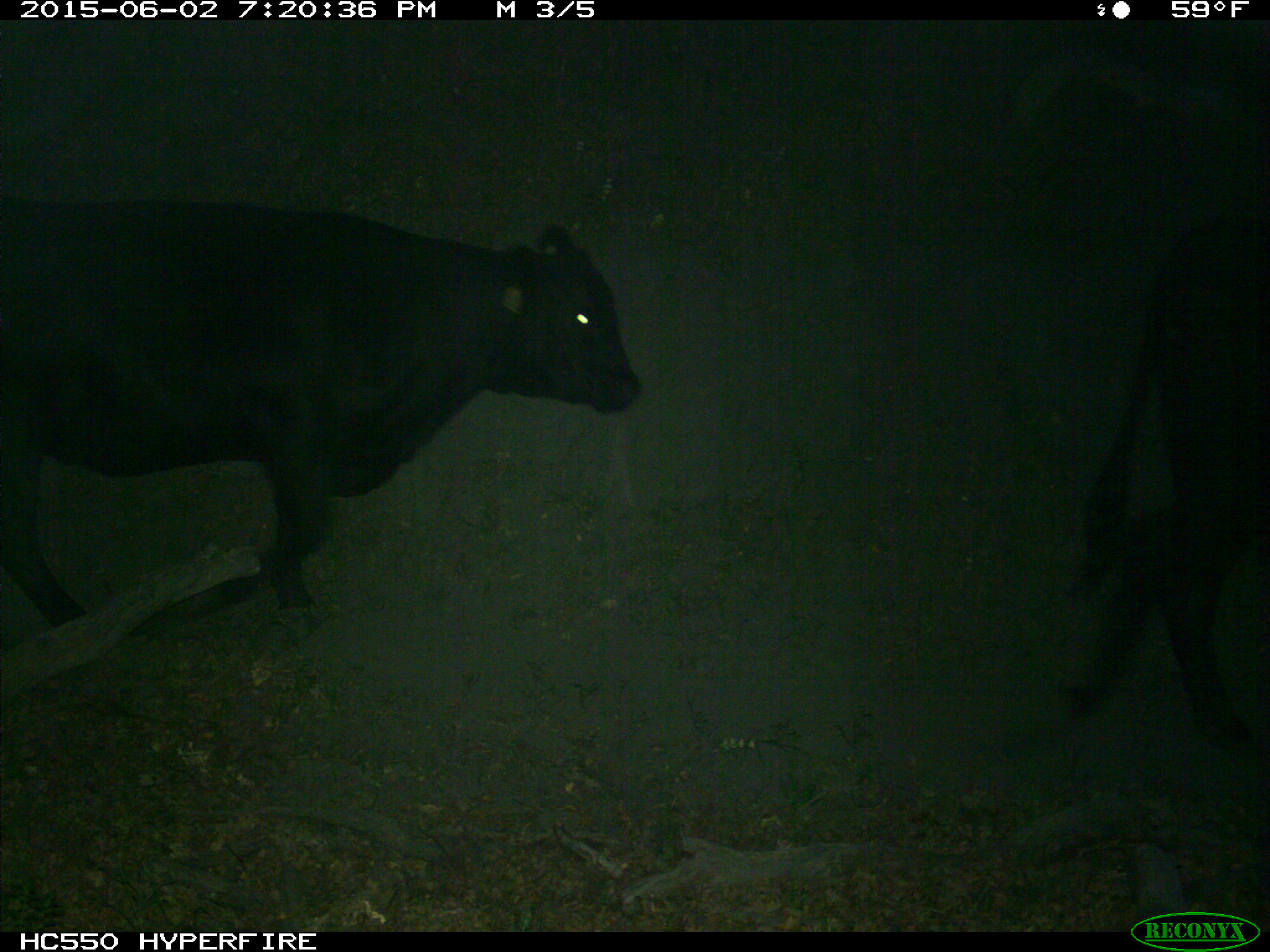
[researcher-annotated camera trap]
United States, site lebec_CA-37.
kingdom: Animalia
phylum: Chordata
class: Mammalia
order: Artiodactyla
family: Bovidae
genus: Bos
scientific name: Bos taurus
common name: domestic cow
Bos taurus (domestic cow).